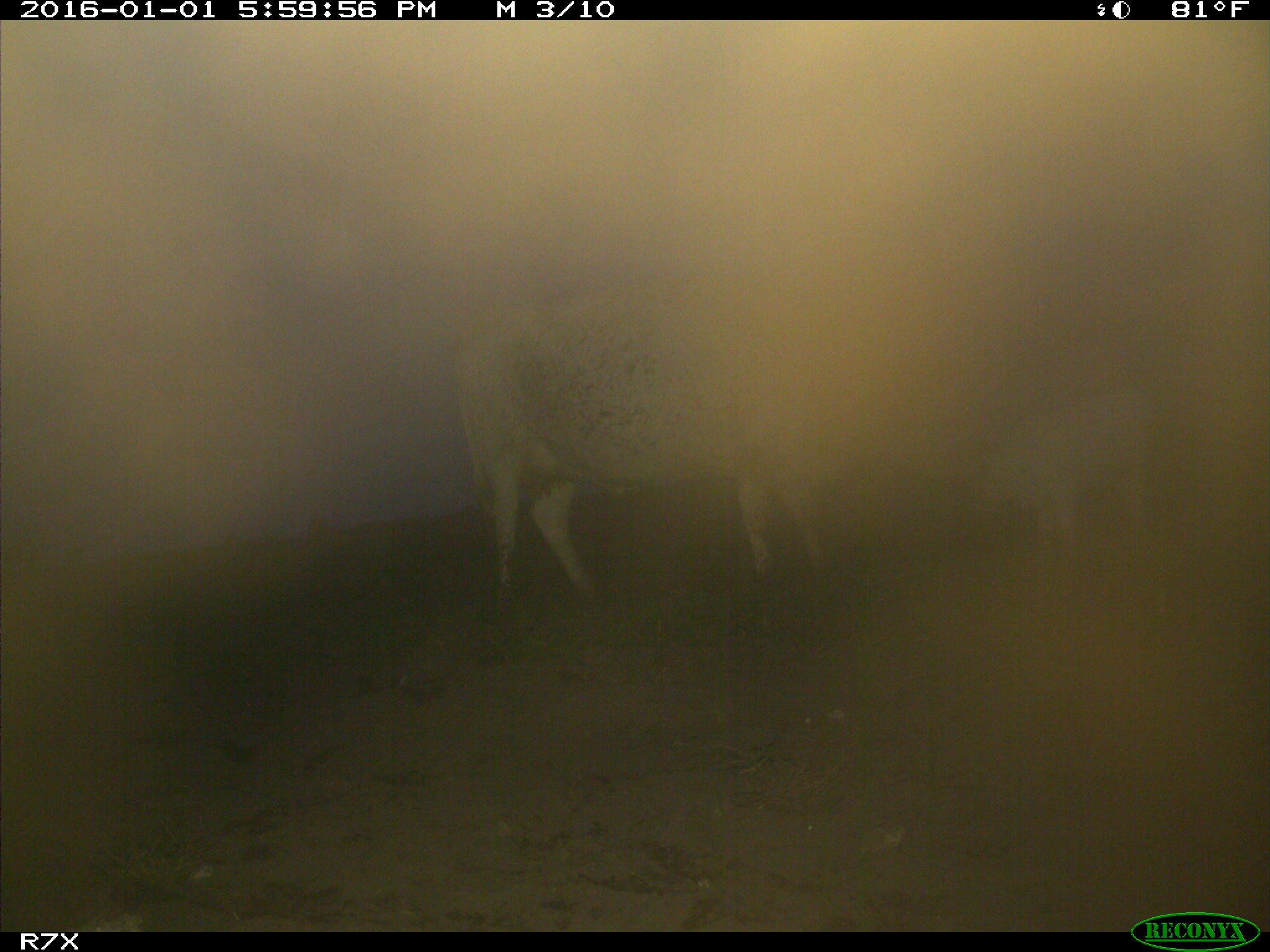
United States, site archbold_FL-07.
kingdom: Animalia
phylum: Chordata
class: Mammalia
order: Artiodactyla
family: Bovidae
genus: Bos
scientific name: Bos taurus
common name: domestic cow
Bos taurus (domestic cow).